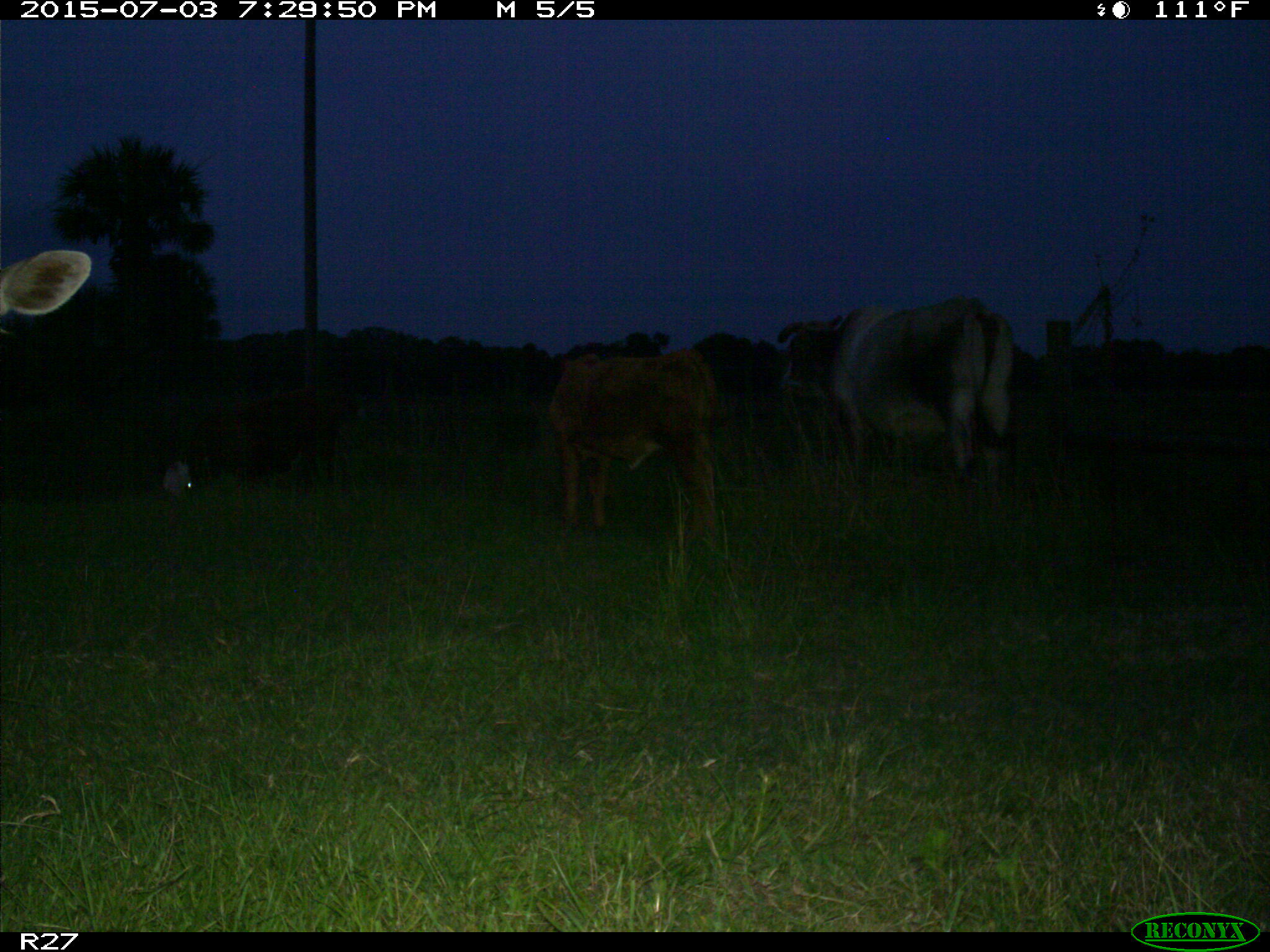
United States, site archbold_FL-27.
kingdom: Animalia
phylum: Chordata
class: Mammalia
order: Artiodactyla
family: Bovidae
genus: Bos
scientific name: Bos taurus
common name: domestic cow